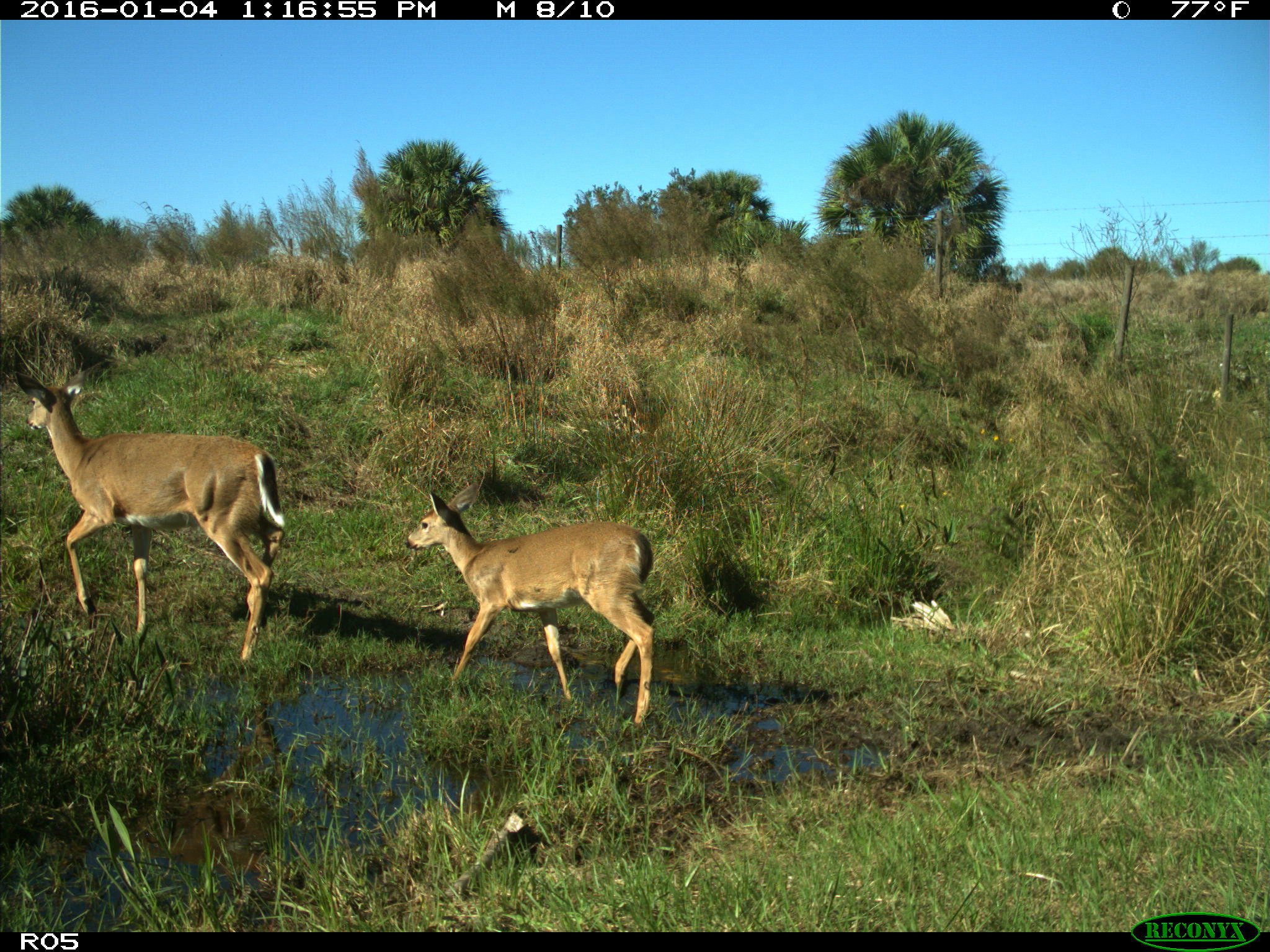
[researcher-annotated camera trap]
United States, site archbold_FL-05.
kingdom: Animalia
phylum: Chordata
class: Mammalia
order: Artiodactyla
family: Cervidae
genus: Odocoileus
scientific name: Odocoileus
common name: deer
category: unidentified deer